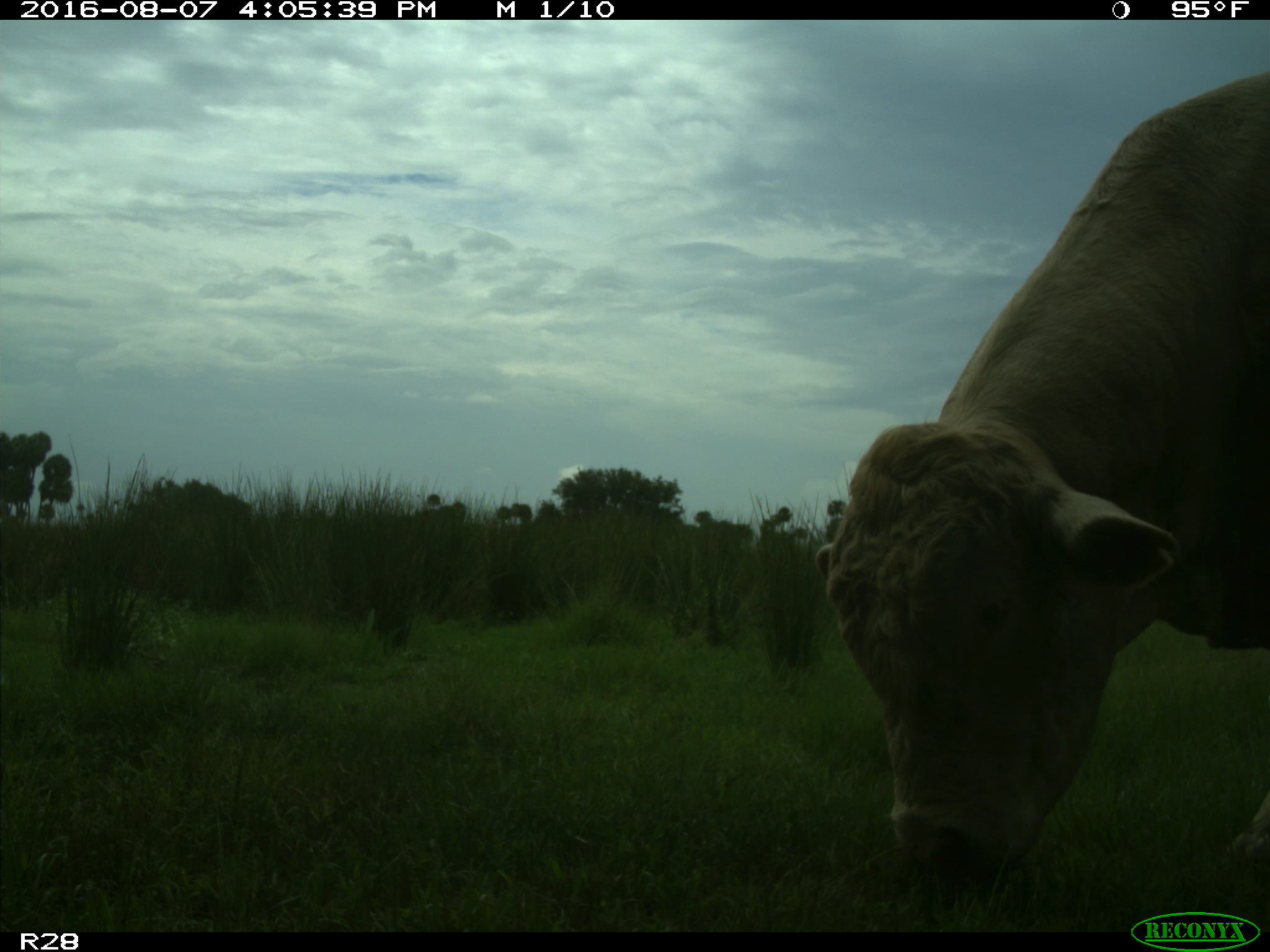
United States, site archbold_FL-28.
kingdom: Animalia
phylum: Chordata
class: Mammalia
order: Artiodactyla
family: Bovidae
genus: Bos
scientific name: Bos taurus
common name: domestic cow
Bos taurus (domestic cow).